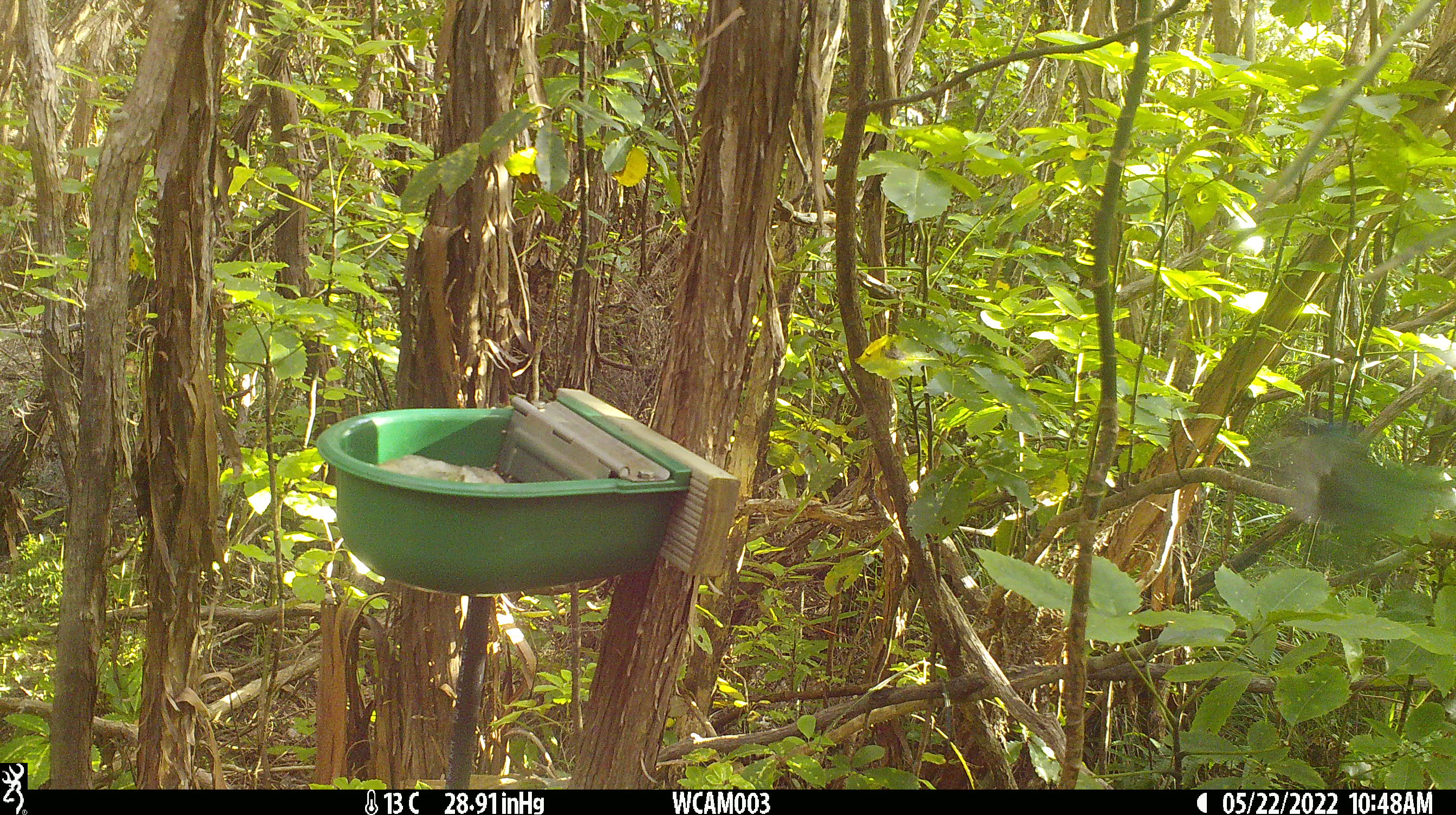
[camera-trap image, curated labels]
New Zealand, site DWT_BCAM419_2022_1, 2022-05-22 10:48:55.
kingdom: Animalia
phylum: Chordata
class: Aves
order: Psittaciformes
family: Psittaculidae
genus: Cyanoramphus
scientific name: Cyanoramphus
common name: parakeet